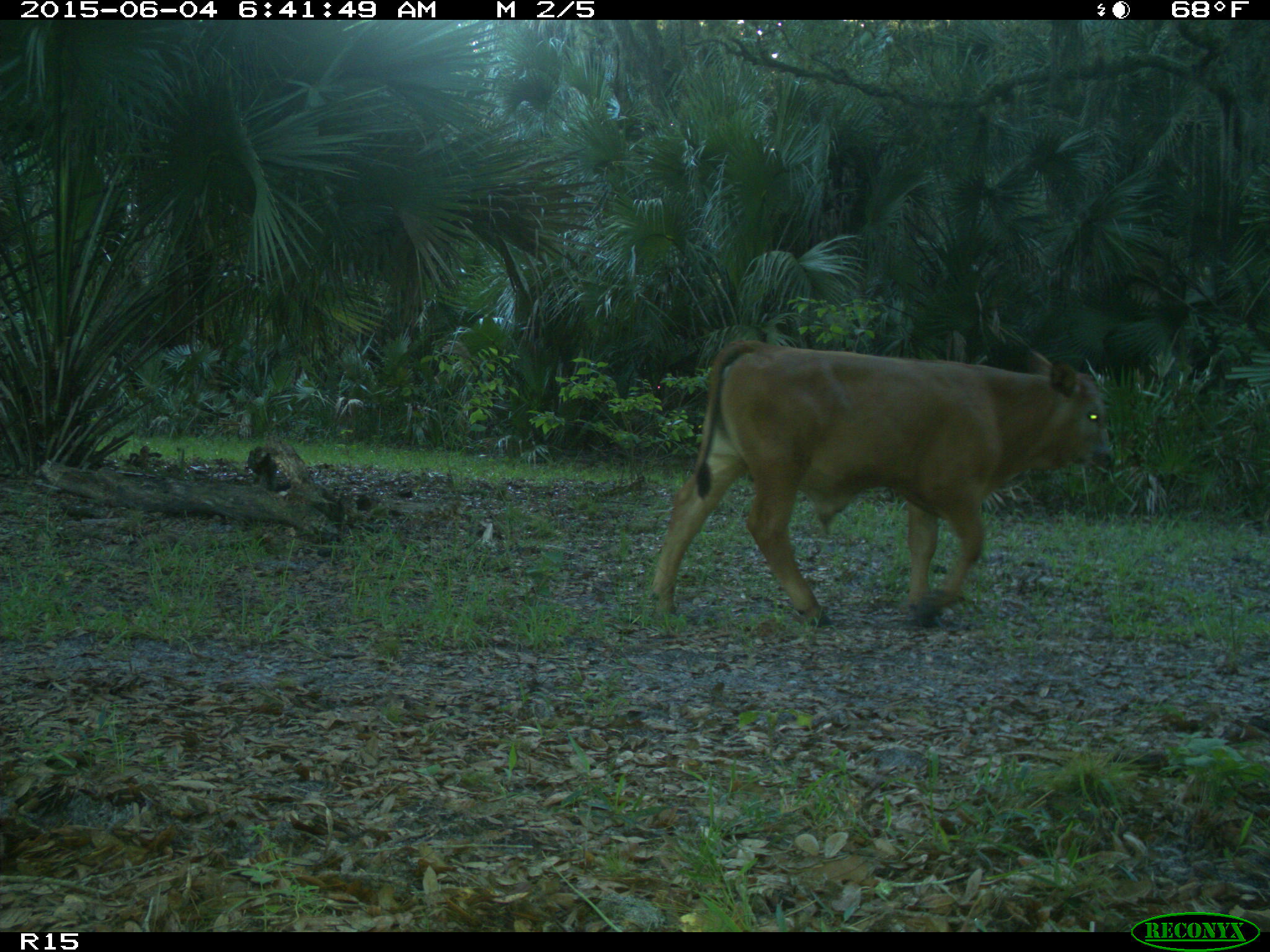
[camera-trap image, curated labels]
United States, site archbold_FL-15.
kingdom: Animalia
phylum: Chordata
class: Mammalia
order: Artiodactyla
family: Bovidae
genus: Bos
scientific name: Bos taurus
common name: domestic cow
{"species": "Bos taurus (domestic cow)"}